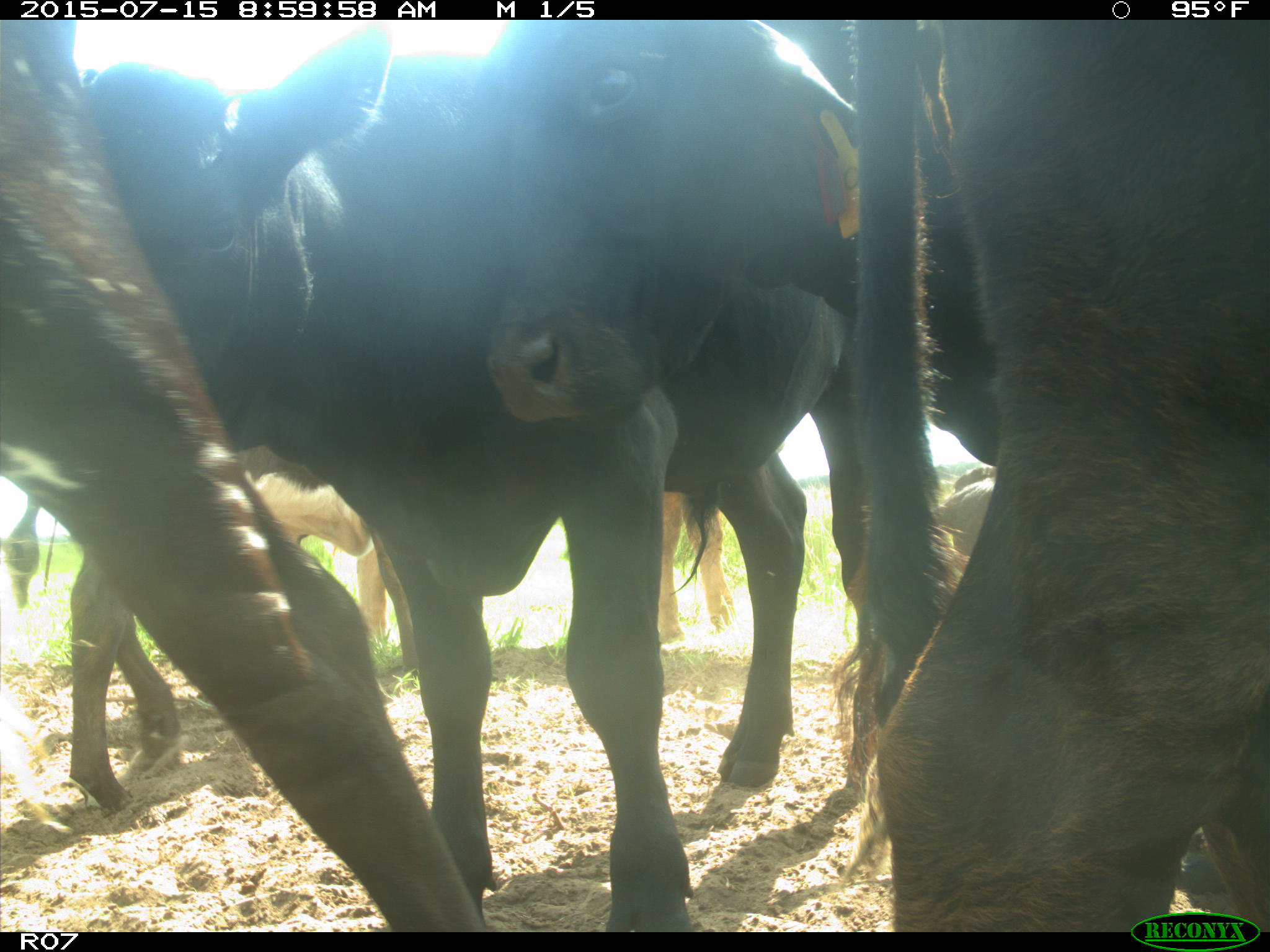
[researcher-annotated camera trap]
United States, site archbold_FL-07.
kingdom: Animalia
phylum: Chordata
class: Mammalia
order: Artiodactyla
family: Bovidae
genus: Bos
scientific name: Bos taurus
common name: domestic cow